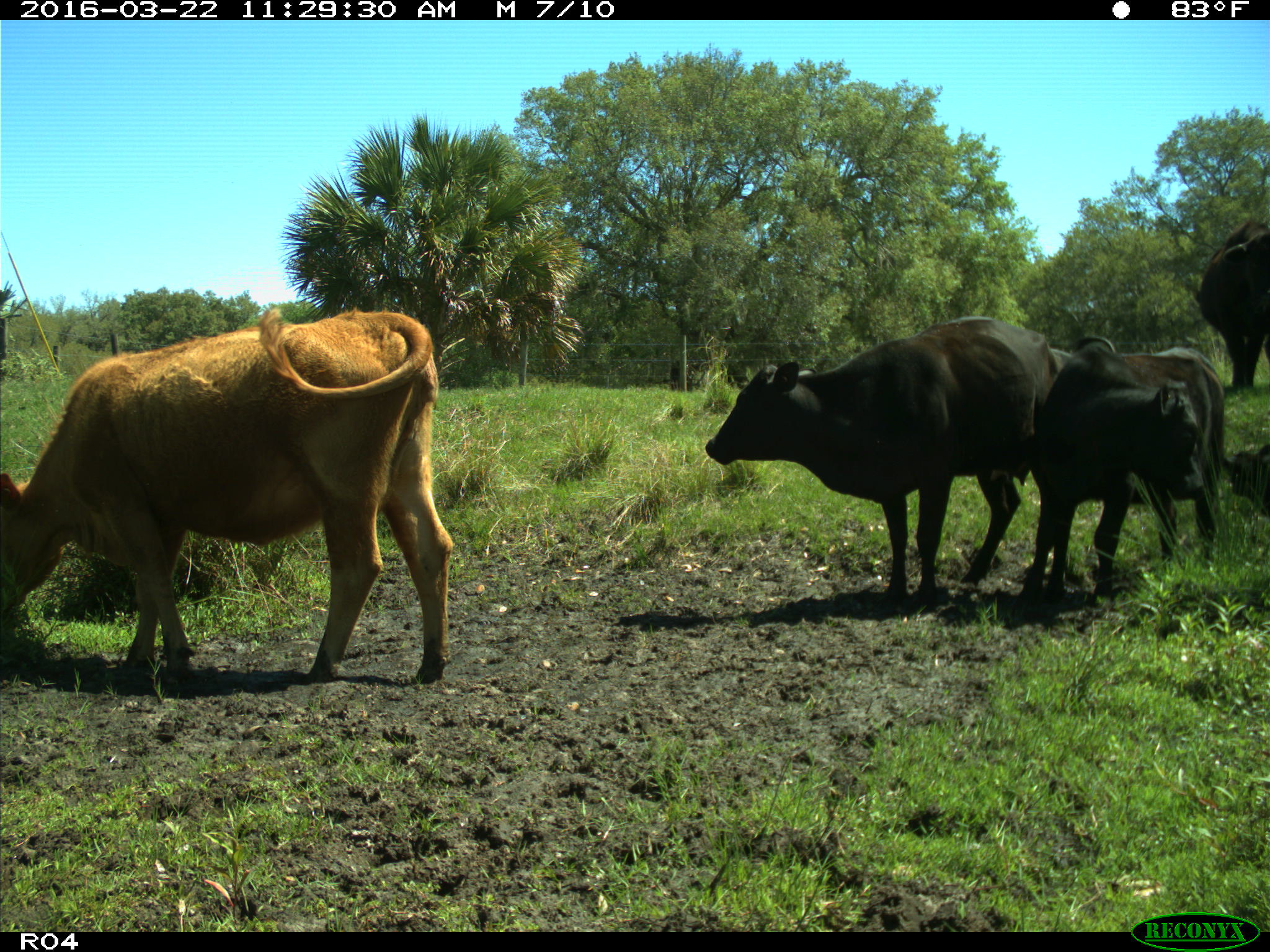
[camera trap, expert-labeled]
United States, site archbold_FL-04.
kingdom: Animalia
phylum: Chordata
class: Mammalia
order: Artiodactyla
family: Bovidae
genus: Bos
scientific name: Bos taurus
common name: domestic cow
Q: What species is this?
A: Bos taurus (domestic cow).